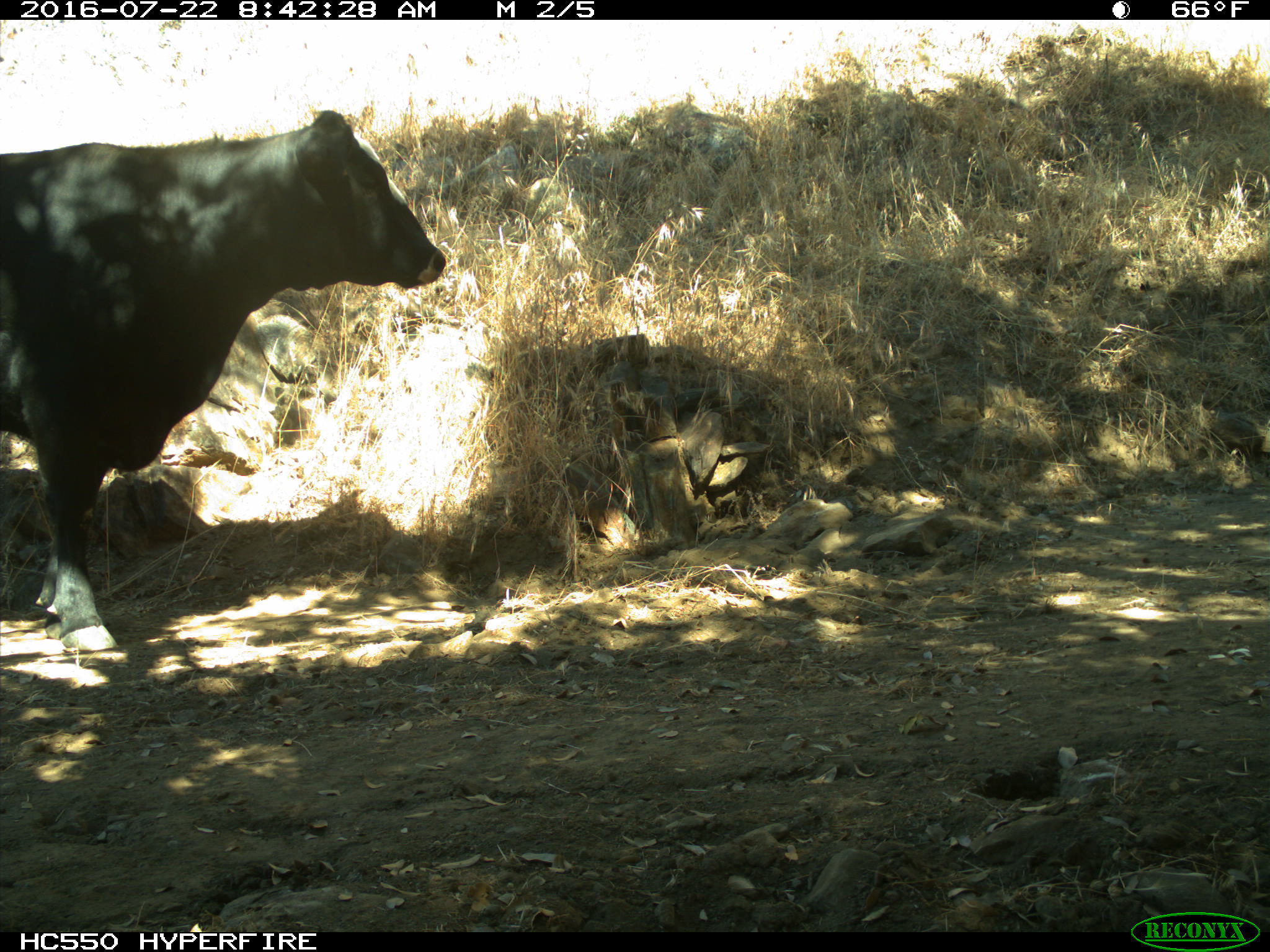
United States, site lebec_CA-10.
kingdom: Animalia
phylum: Chordata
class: Mammalia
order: Artiodactyla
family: Bovidae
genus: Bos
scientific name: Bos taurus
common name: domestic cow